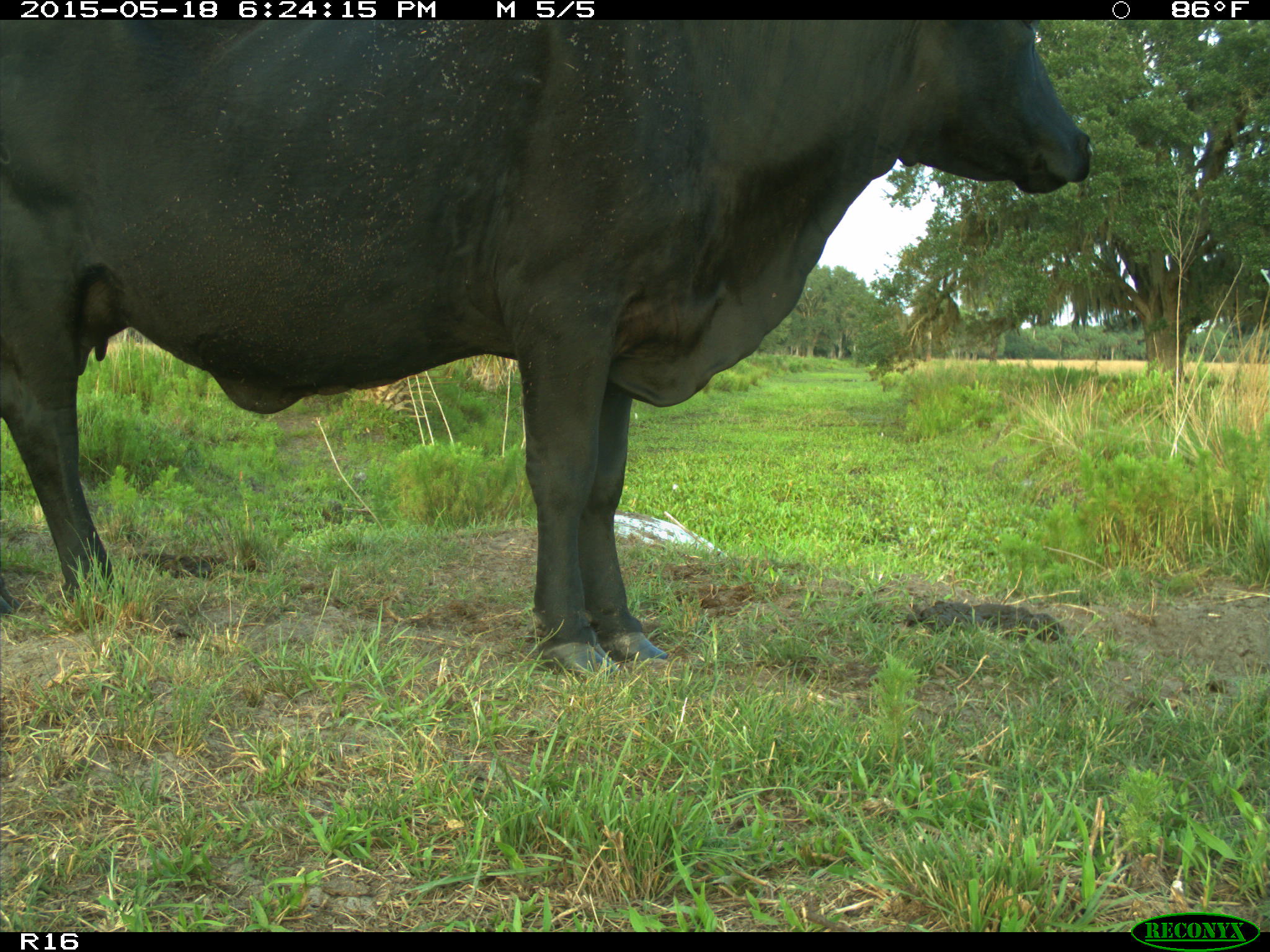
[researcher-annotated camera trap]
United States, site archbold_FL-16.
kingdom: Animalia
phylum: Chordata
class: Mammalia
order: Artiodactyla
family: Bovidae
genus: Bos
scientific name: Bos taurus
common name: domestic cow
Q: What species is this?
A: Bos taurus (domestic cow).